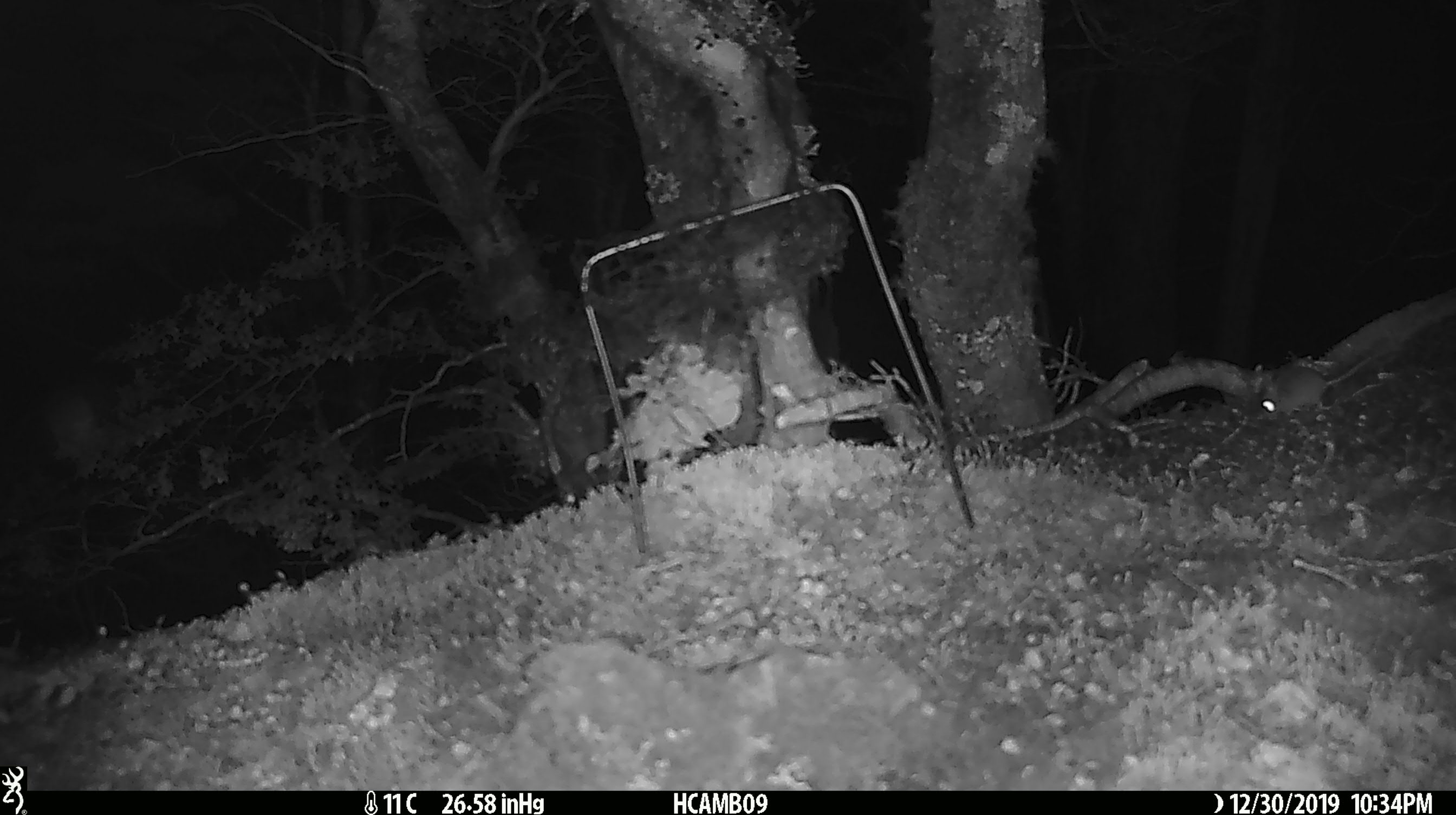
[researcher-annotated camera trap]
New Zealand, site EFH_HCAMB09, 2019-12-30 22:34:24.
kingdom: Animalia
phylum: Chordata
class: Mammalia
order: Rodentia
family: Muridae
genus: Mus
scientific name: Mus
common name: mouse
Mouse (Mus).